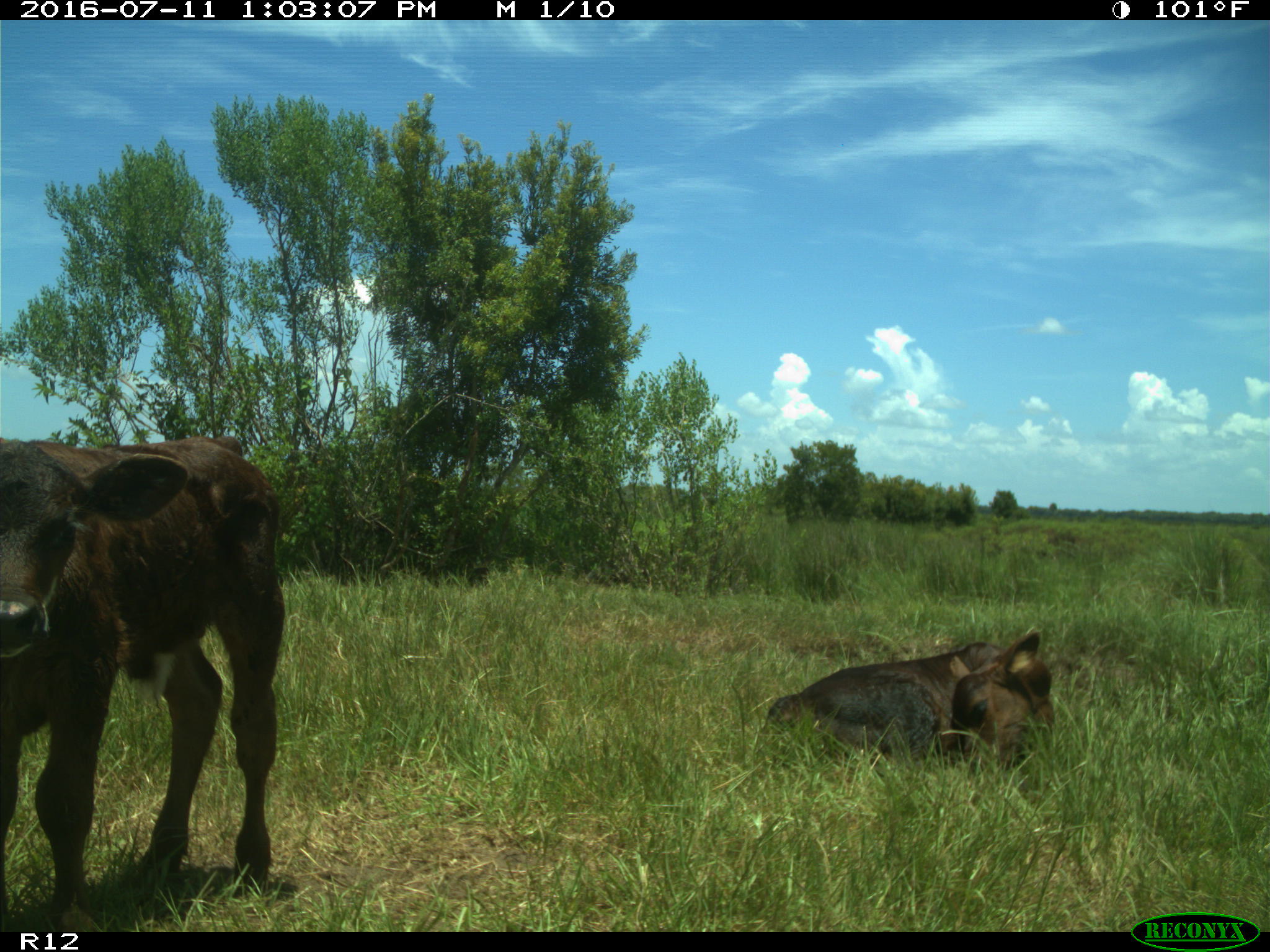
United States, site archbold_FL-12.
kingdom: Animalia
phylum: Chordata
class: Mammalia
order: Artiodactyla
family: Bovidae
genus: Bos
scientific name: Bos taurus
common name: domestic cow